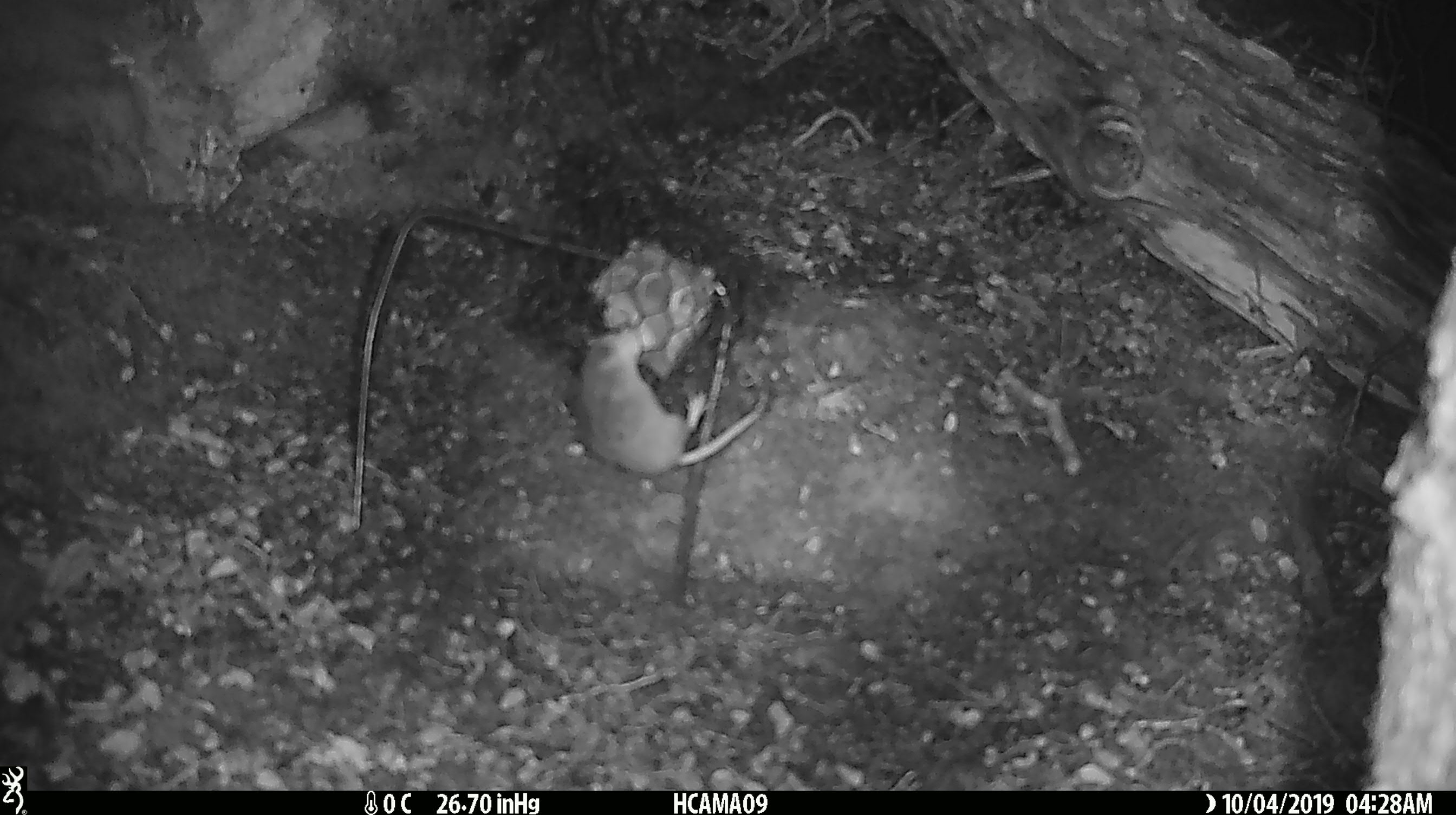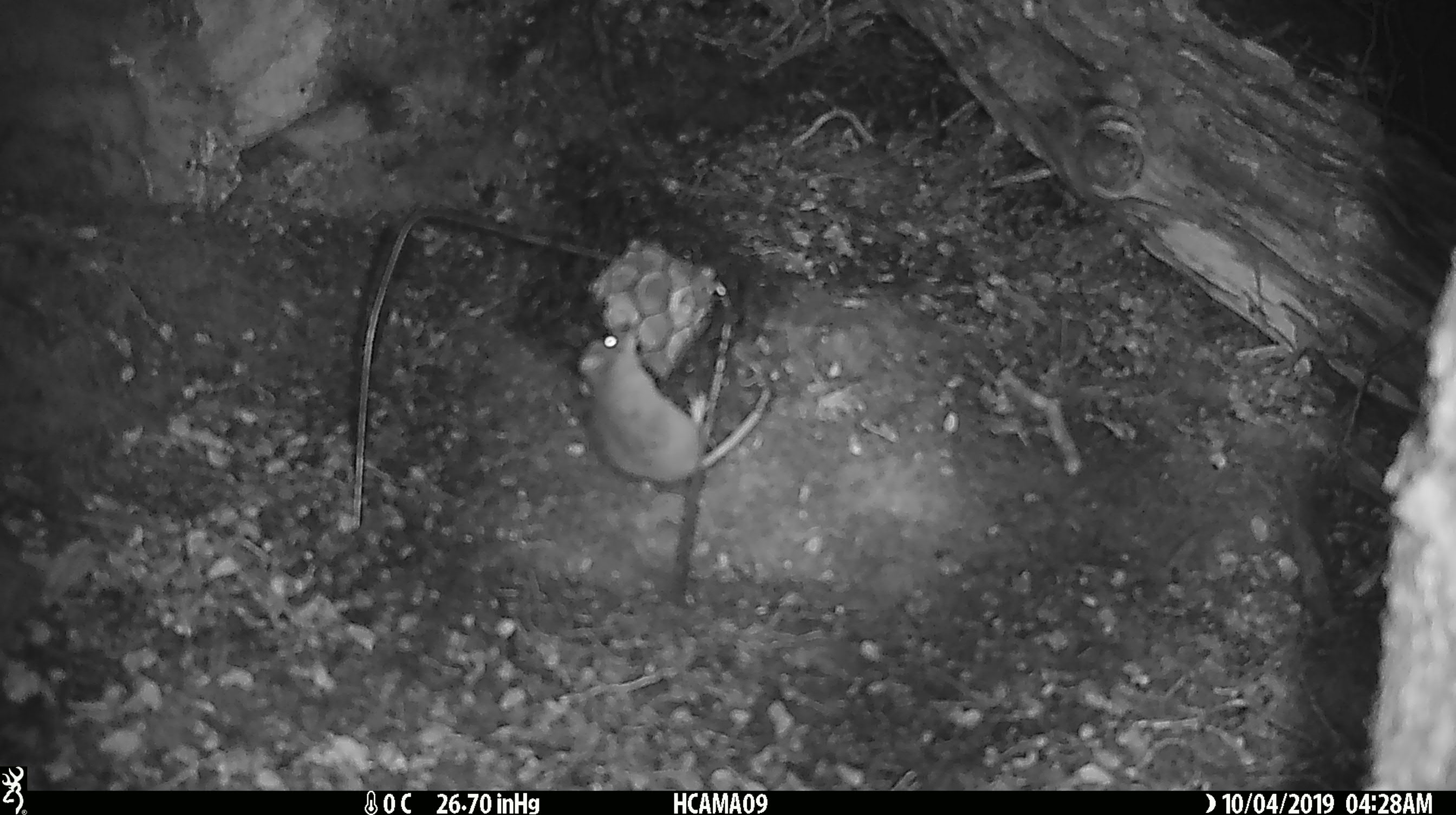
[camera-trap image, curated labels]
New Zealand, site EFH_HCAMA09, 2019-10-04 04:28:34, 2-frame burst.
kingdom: Animalia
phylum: Chordata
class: Mammalia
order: Rodentia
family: Muridae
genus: Mus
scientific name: Mus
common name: mouse